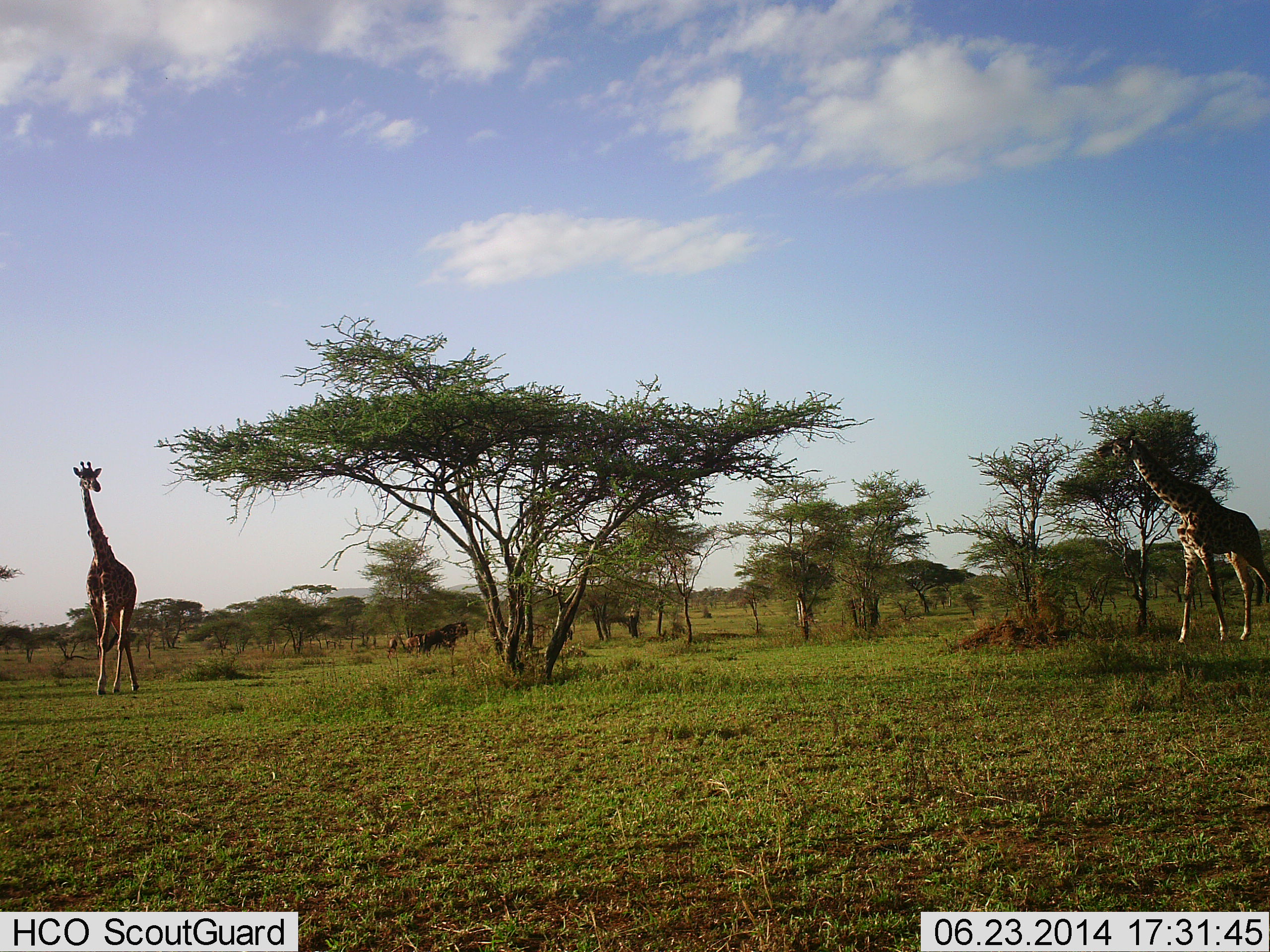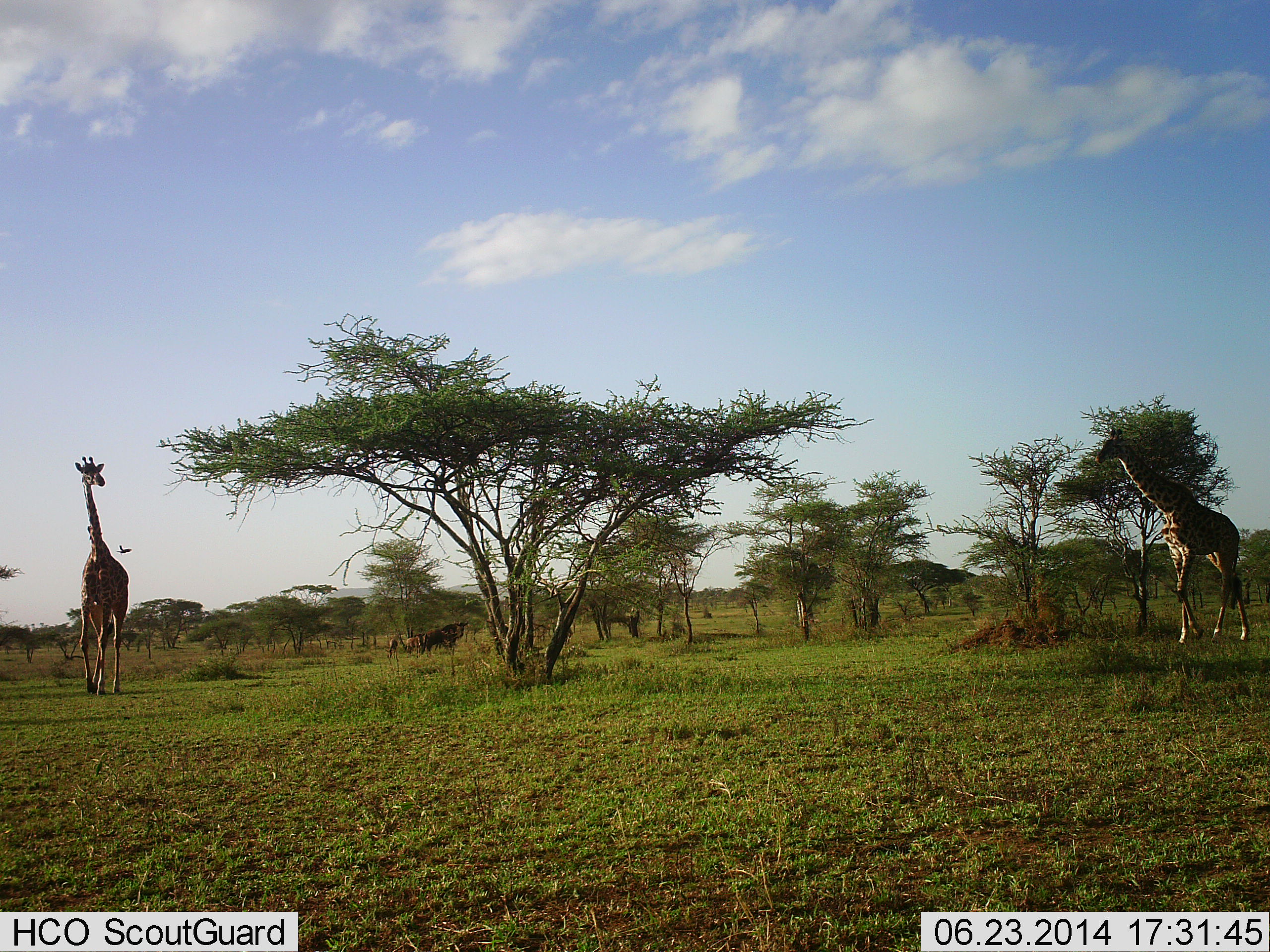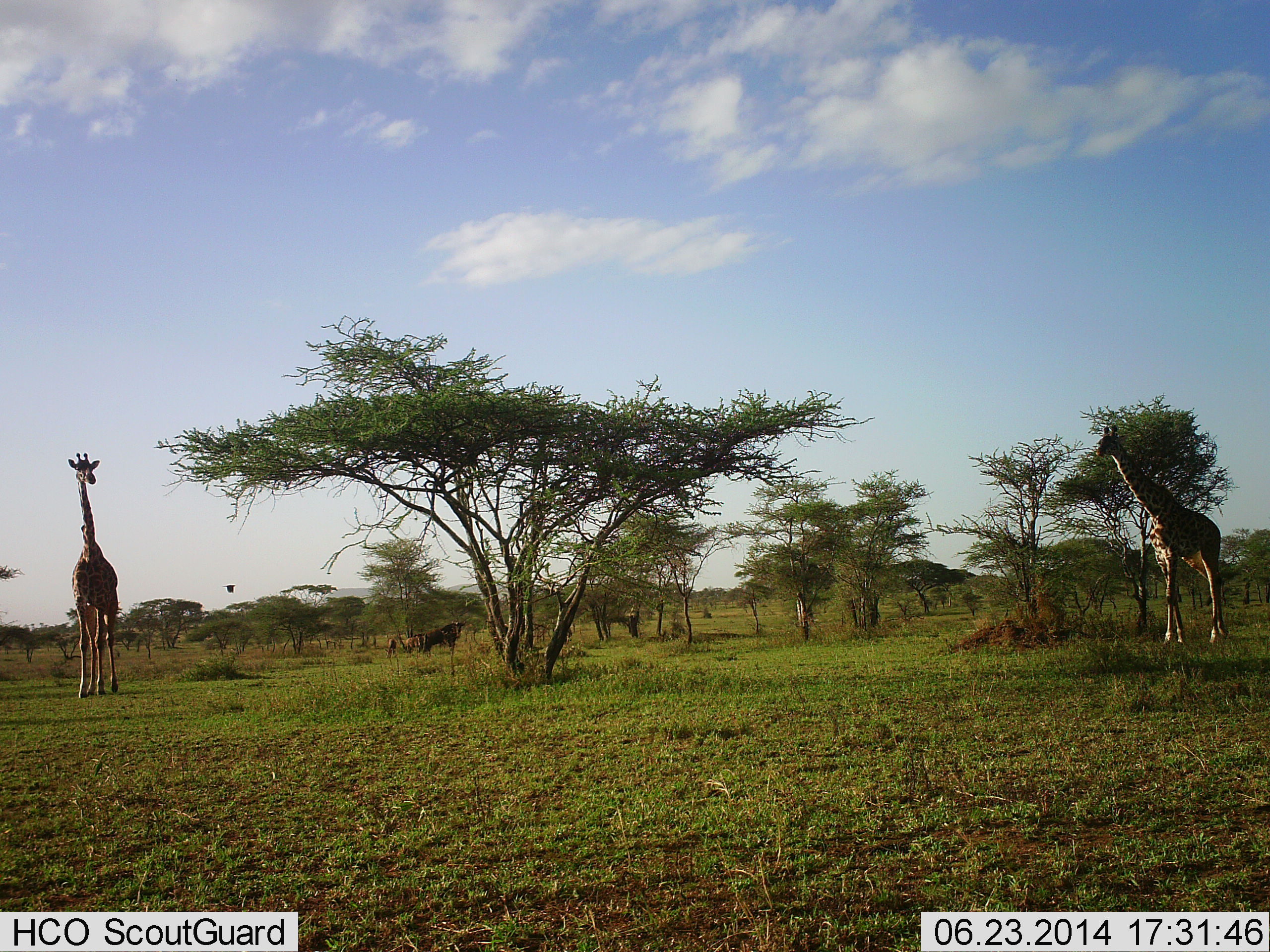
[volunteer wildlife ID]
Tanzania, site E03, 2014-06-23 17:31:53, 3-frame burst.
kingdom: Animalia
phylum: Chordata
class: Mammalia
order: Artiodactyla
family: Giraffidae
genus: Giraffa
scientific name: Giraffa camelopardalis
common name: giraffe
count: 2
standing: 50%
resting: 0%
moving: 75%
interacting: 0%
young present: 0%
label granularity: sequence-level